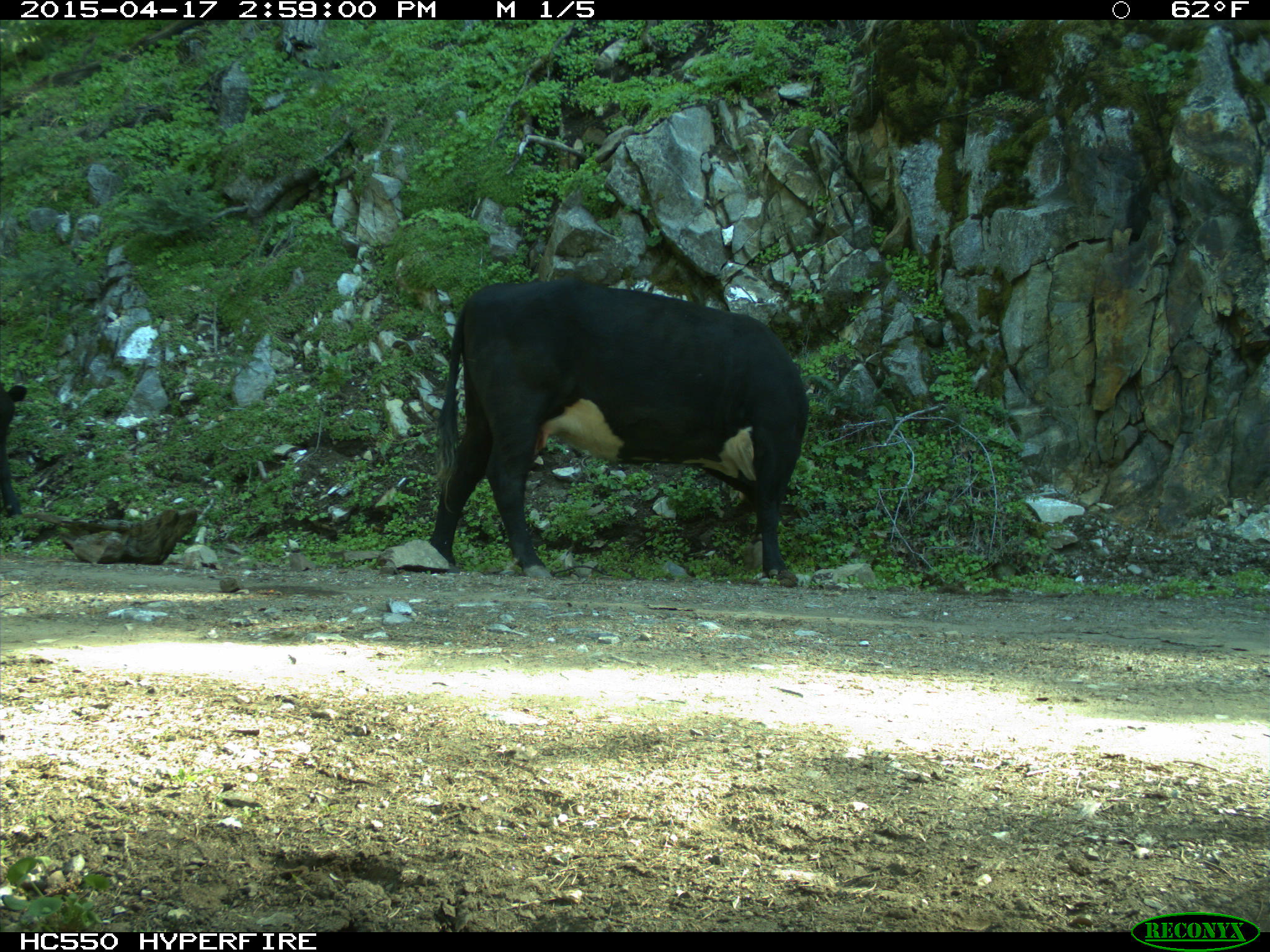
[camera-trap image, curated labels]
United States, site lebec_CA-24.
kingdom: Animalia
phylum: Chordata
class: Mammalia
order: Artiodactyla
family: Bovidae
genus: Bos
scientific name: Bos taurus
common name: domestic cow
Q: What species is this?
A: Bos taurus (domestic cow).